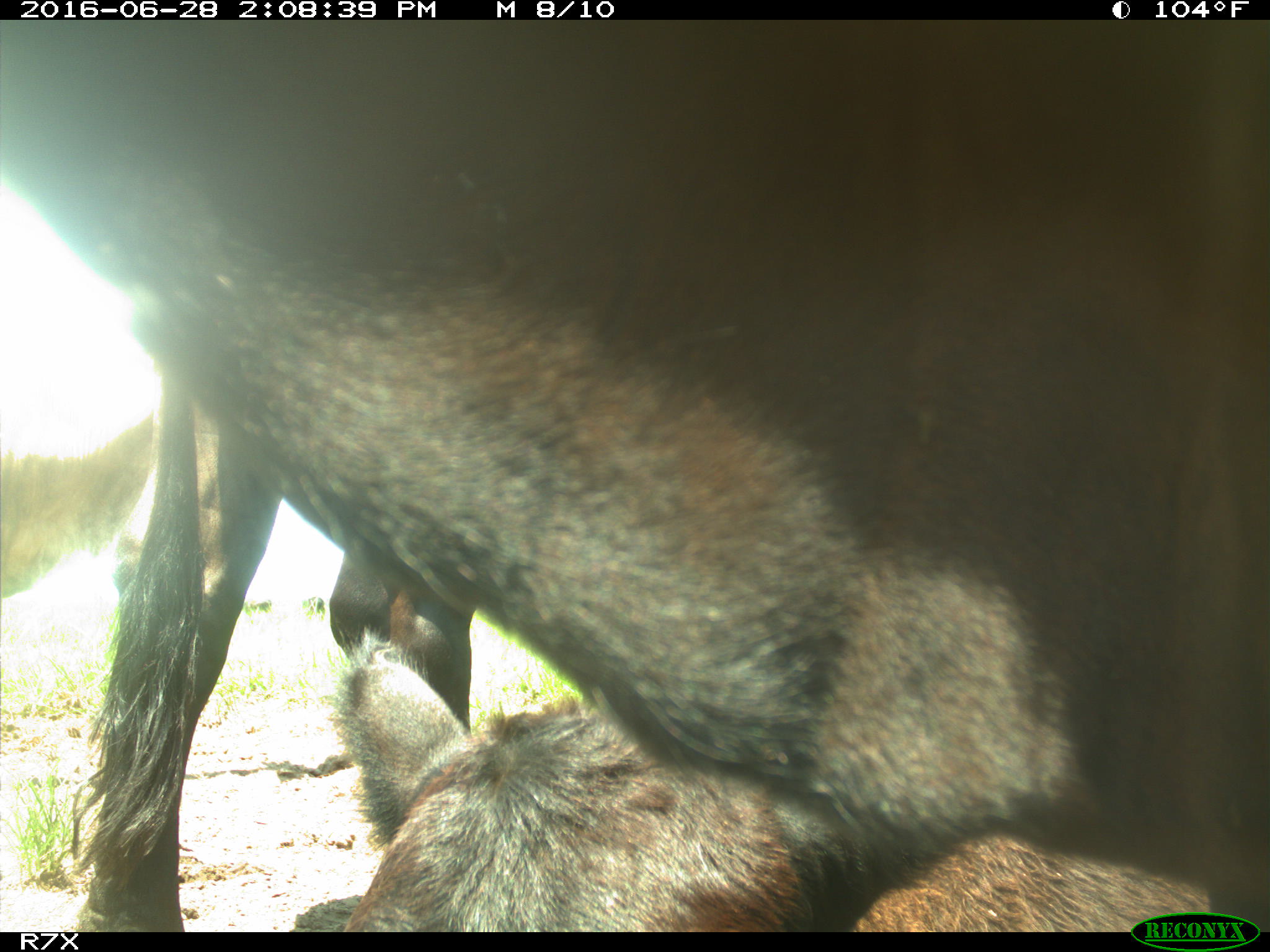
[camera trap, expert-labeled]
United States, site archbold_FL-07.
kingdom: Animalia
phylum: Chordata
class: Mammalia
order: Artiodactyla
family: Bovidae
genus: Bos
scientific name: Bos taurus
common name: domestic cow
Bos taurus (domestic cow).